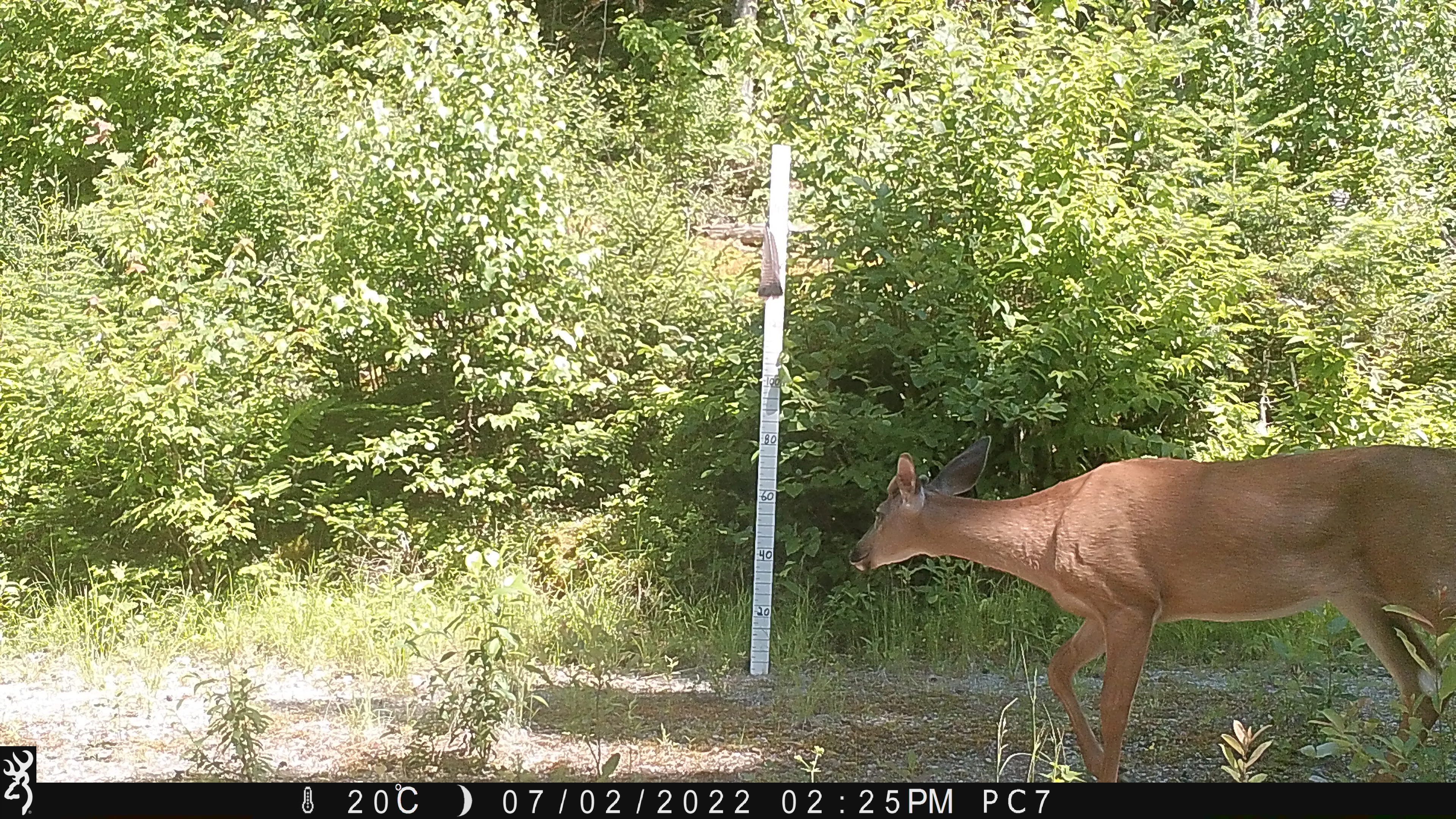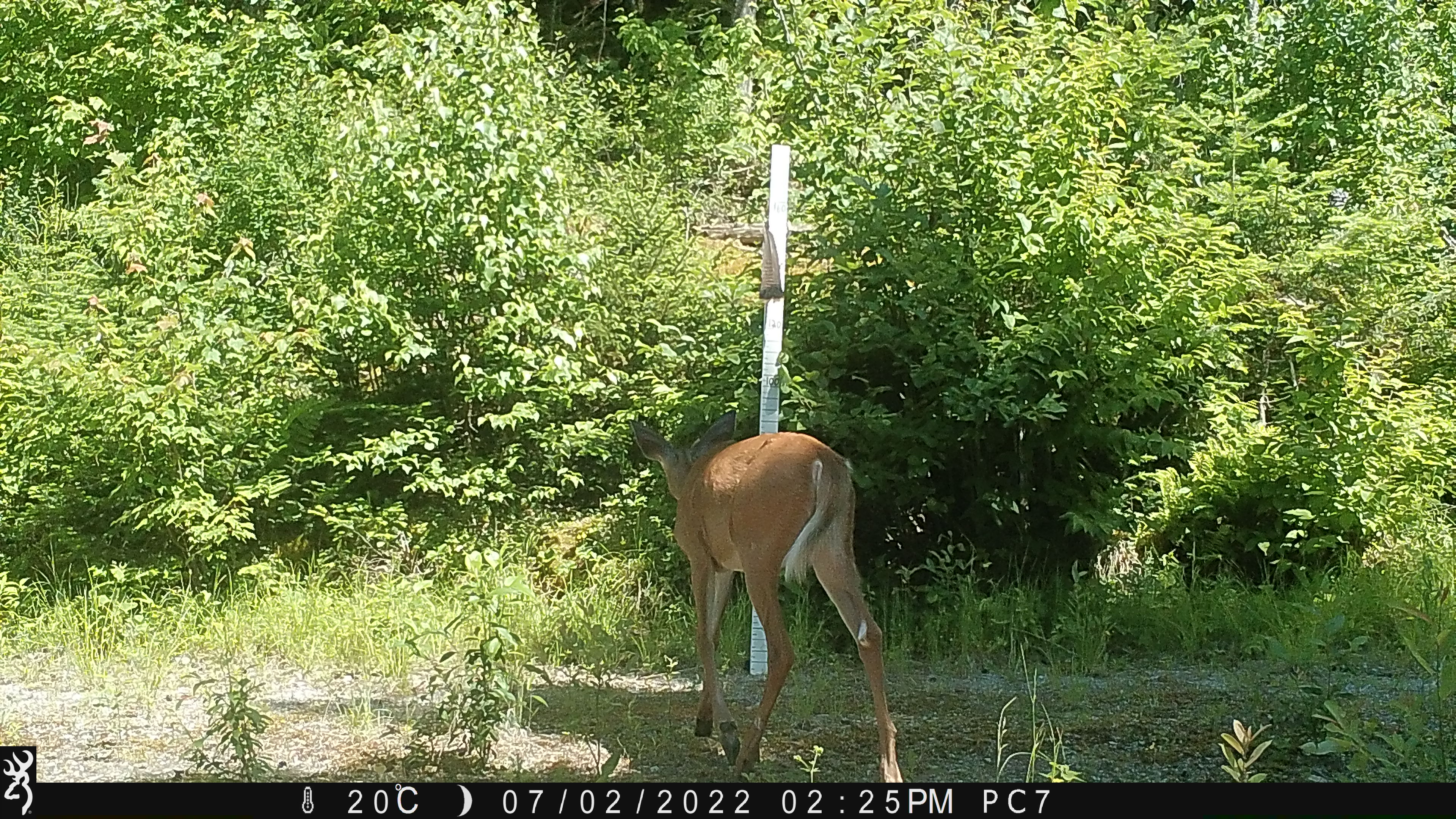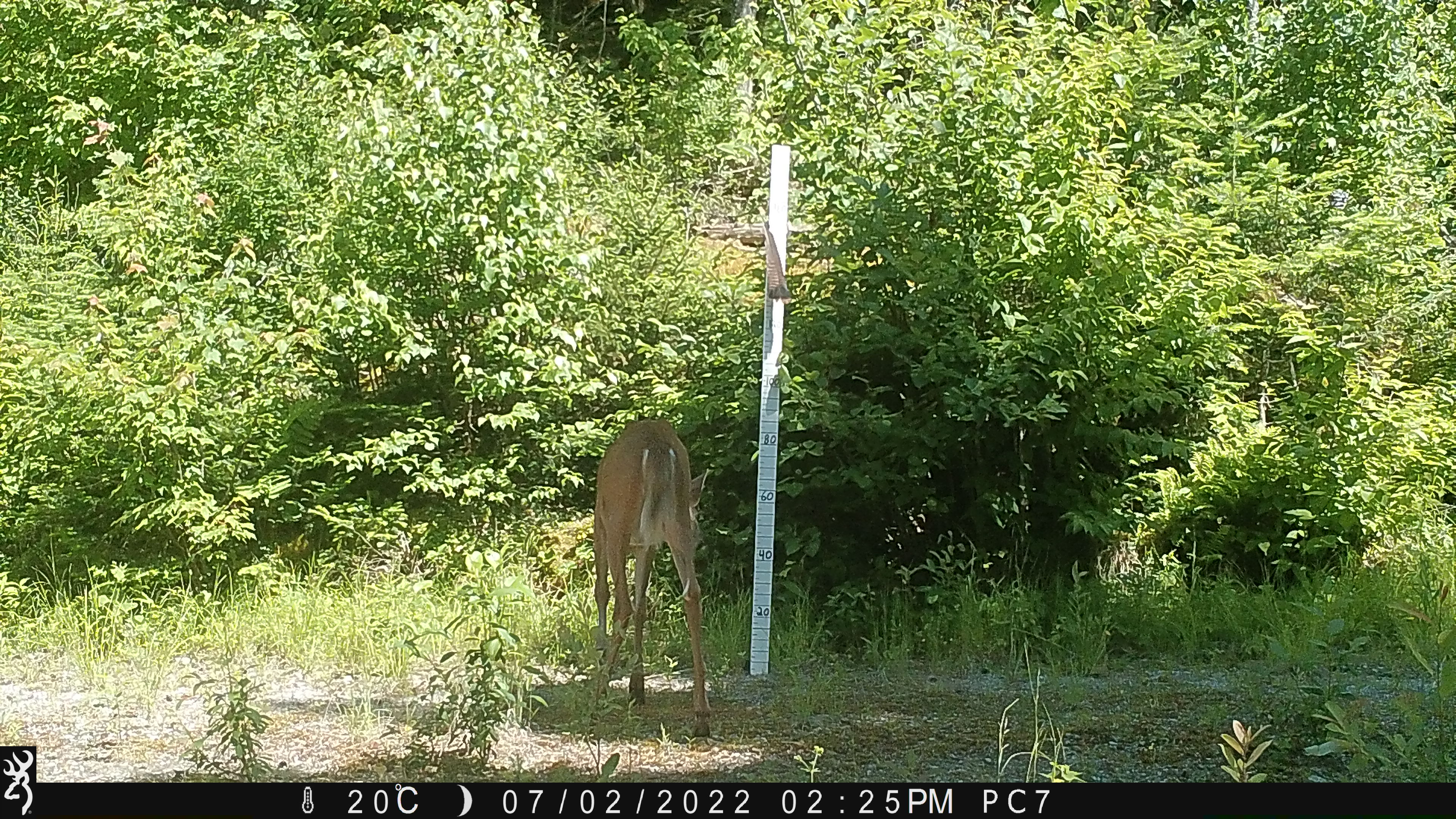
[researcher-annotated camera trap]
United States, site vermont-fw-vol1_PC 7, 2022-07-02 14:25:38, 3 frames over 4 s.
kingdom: Animalia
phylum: Chordata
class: Mammalia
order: Artiodactyla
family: Cervidae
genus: Odocoileus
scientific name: Odocoileus virginianus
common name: white-tailed deer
White-tailed deer (Odocoileus virginianus).